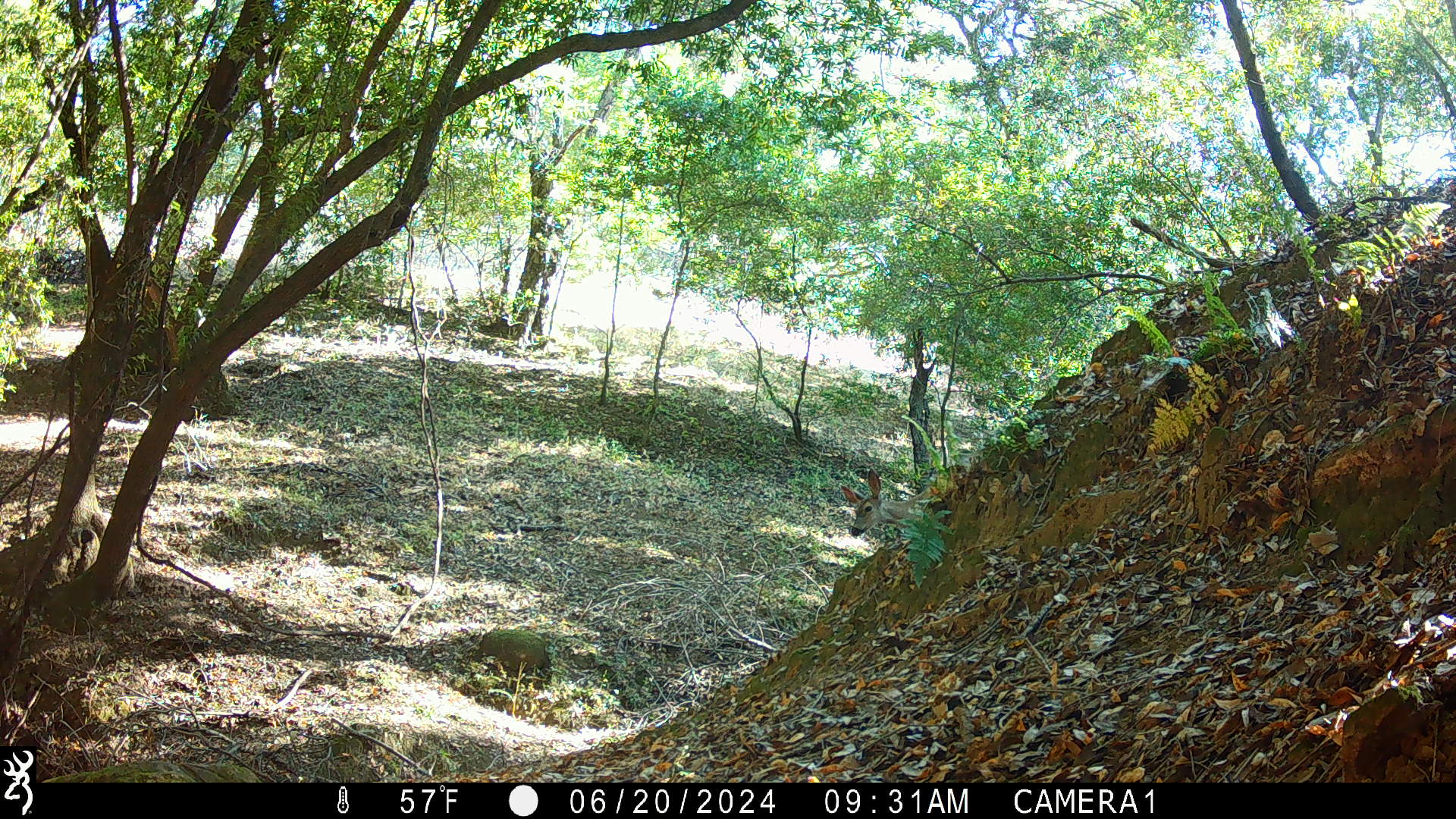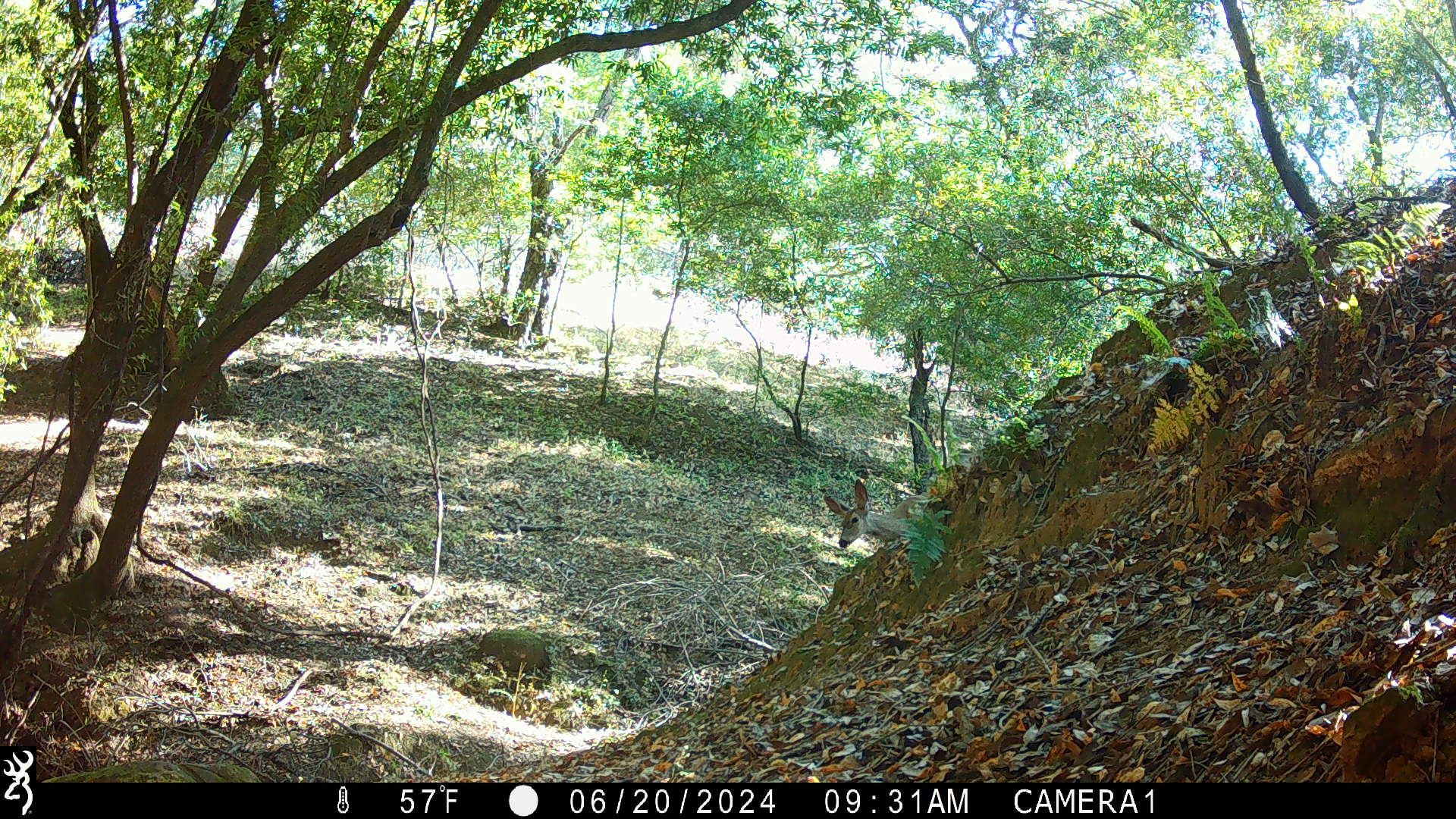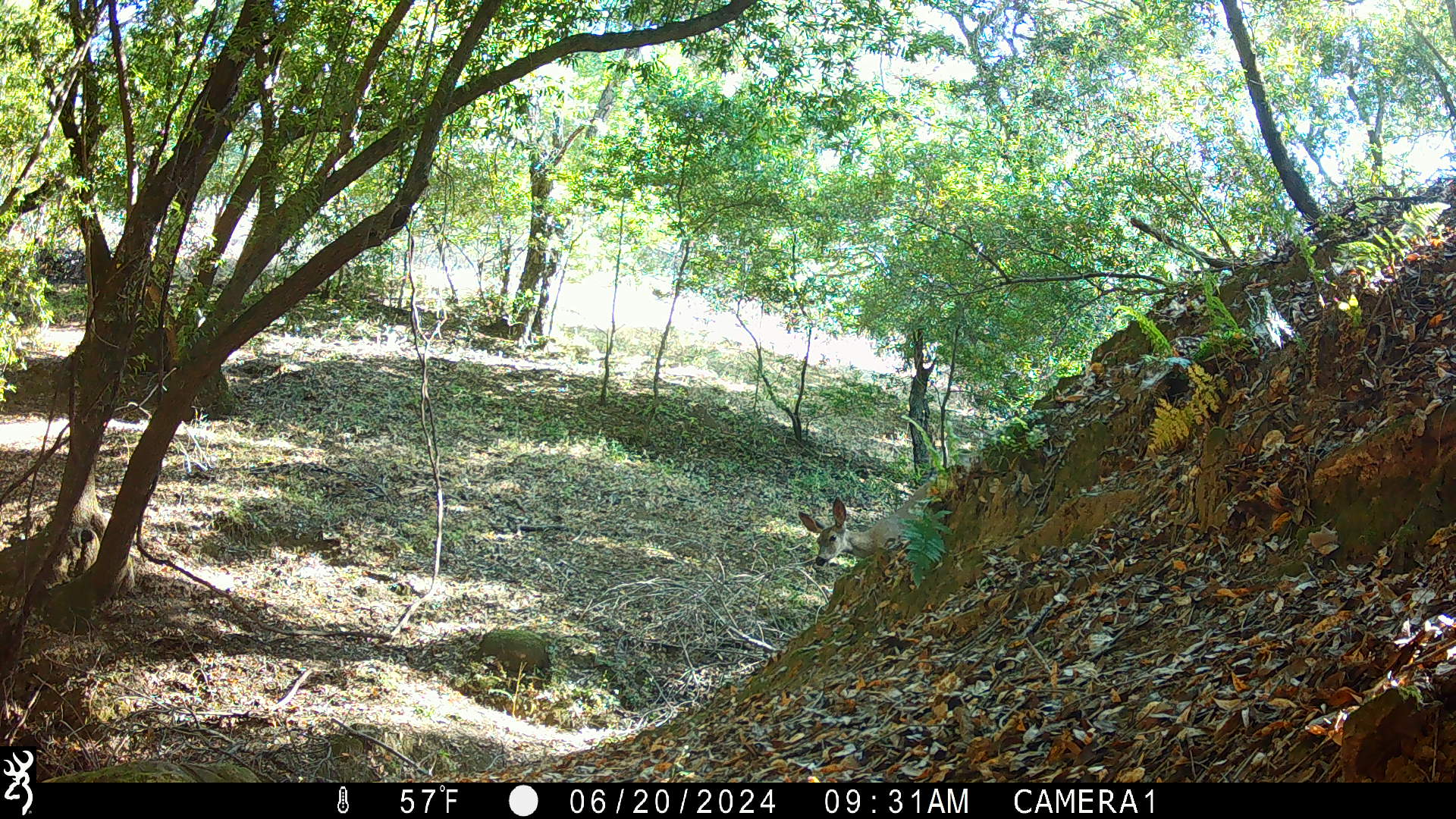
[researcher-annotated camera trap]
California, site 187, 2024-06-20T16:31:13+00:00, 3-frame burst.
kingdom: Animalia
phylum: Chordata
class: Mammalia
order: Artiodactyla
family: Cervidae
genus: Odocoileus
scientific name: Odocoileus hemionus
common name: mule deer